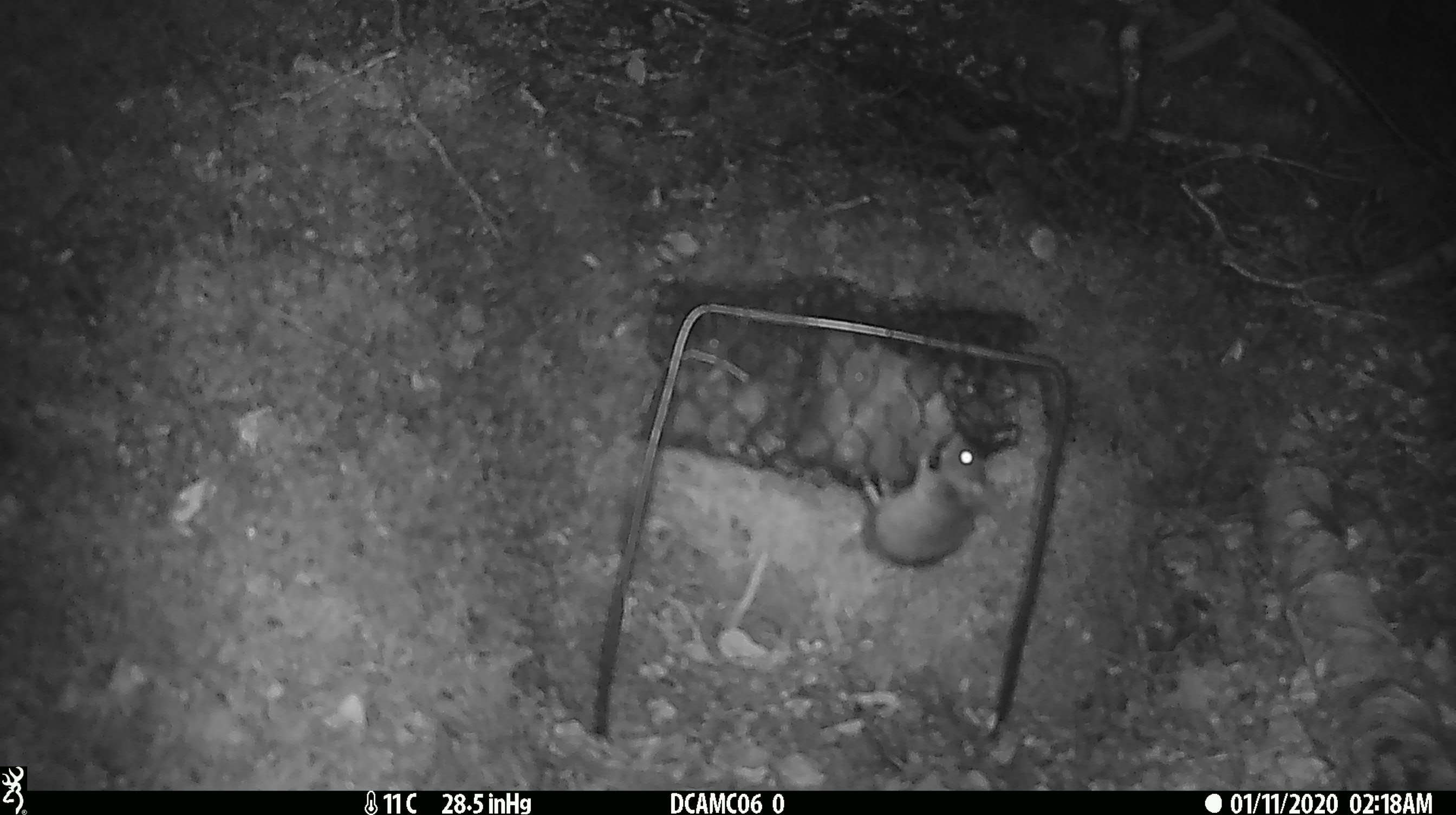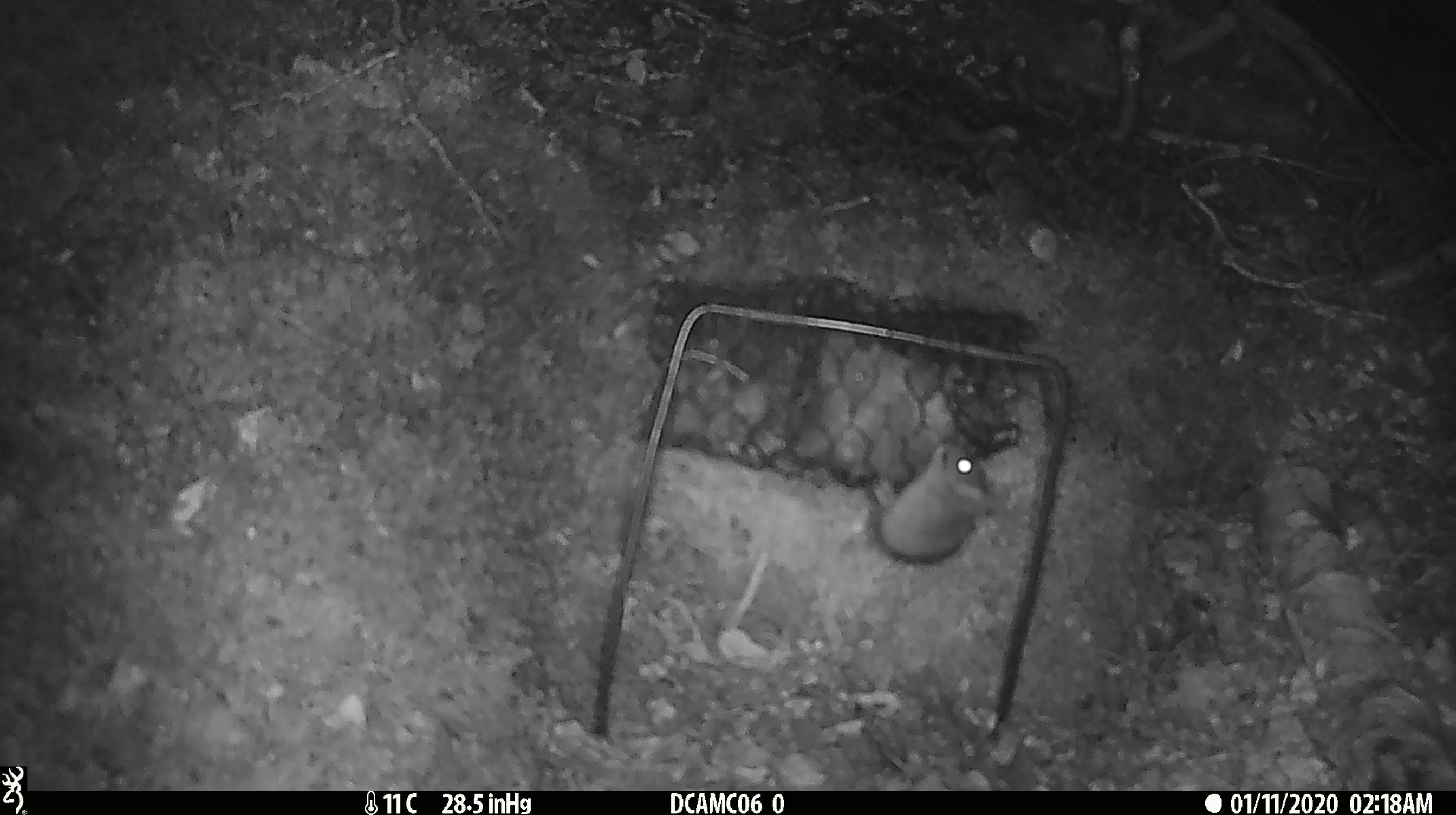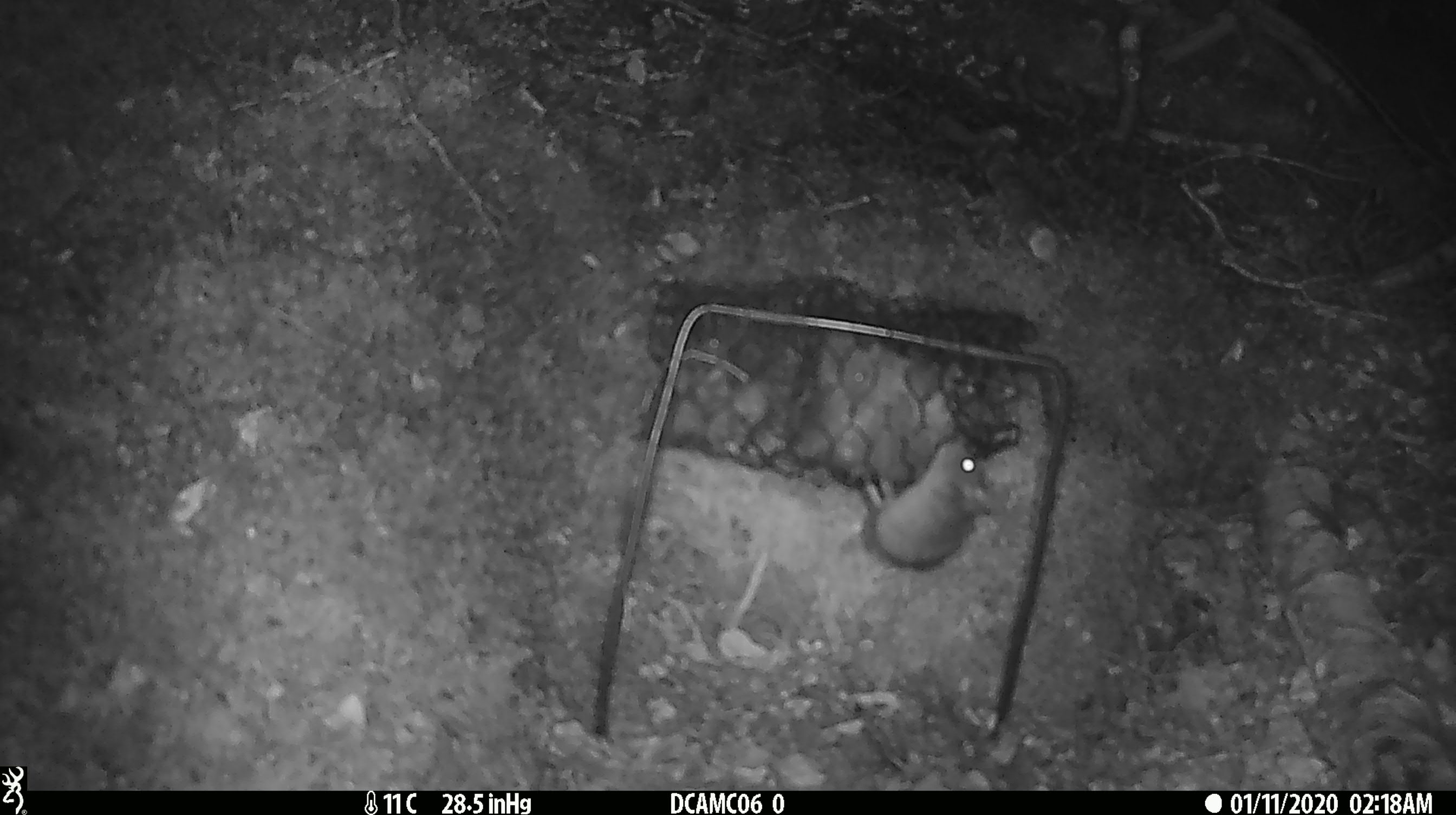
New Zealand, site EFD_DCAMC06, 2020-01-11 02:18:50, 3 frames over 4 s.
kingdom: Animalia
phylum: Chordata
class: Mammalia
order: Rodentia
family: Muridae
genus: Mus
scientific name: Mus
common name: mouse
Mouse (Mus).